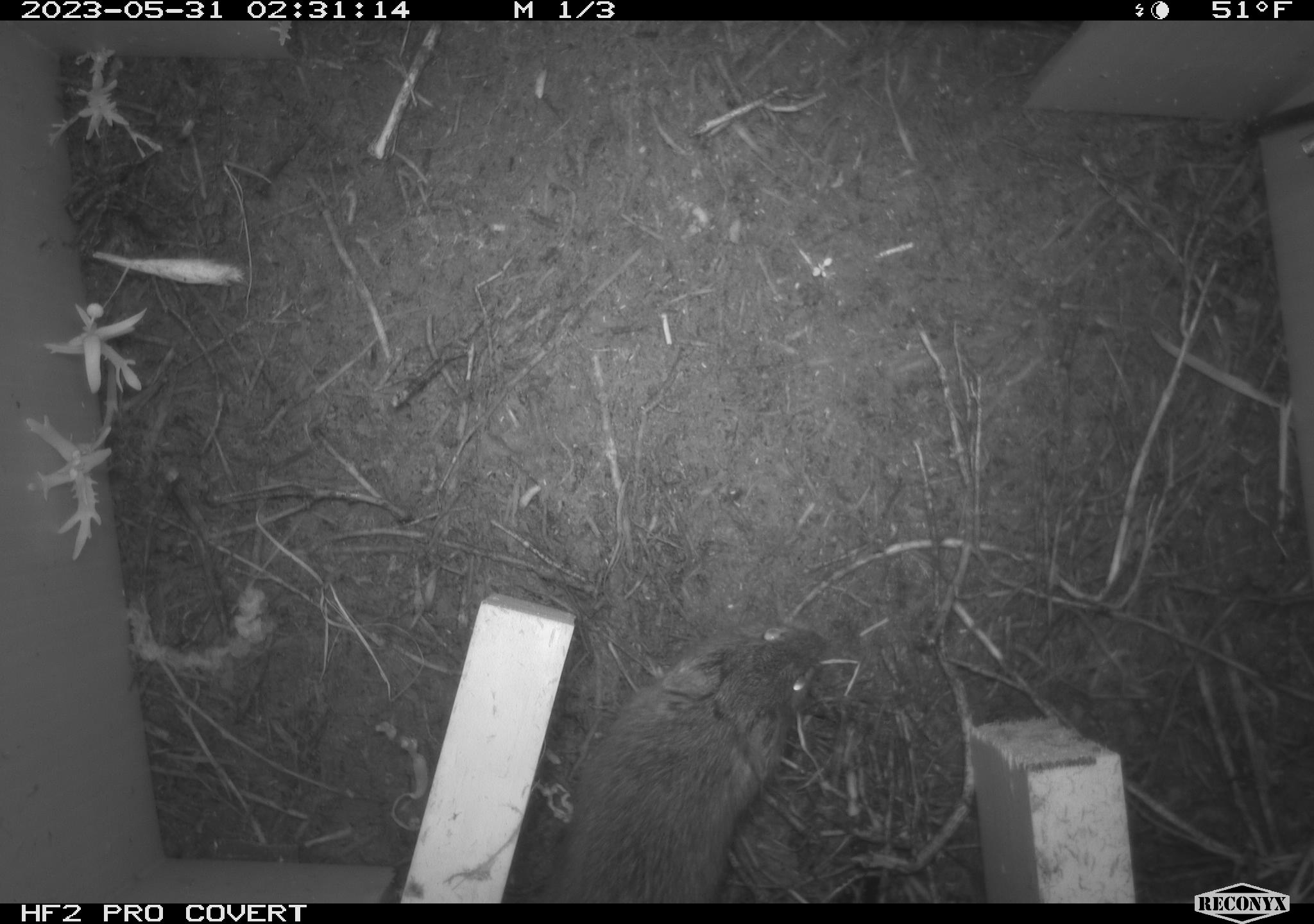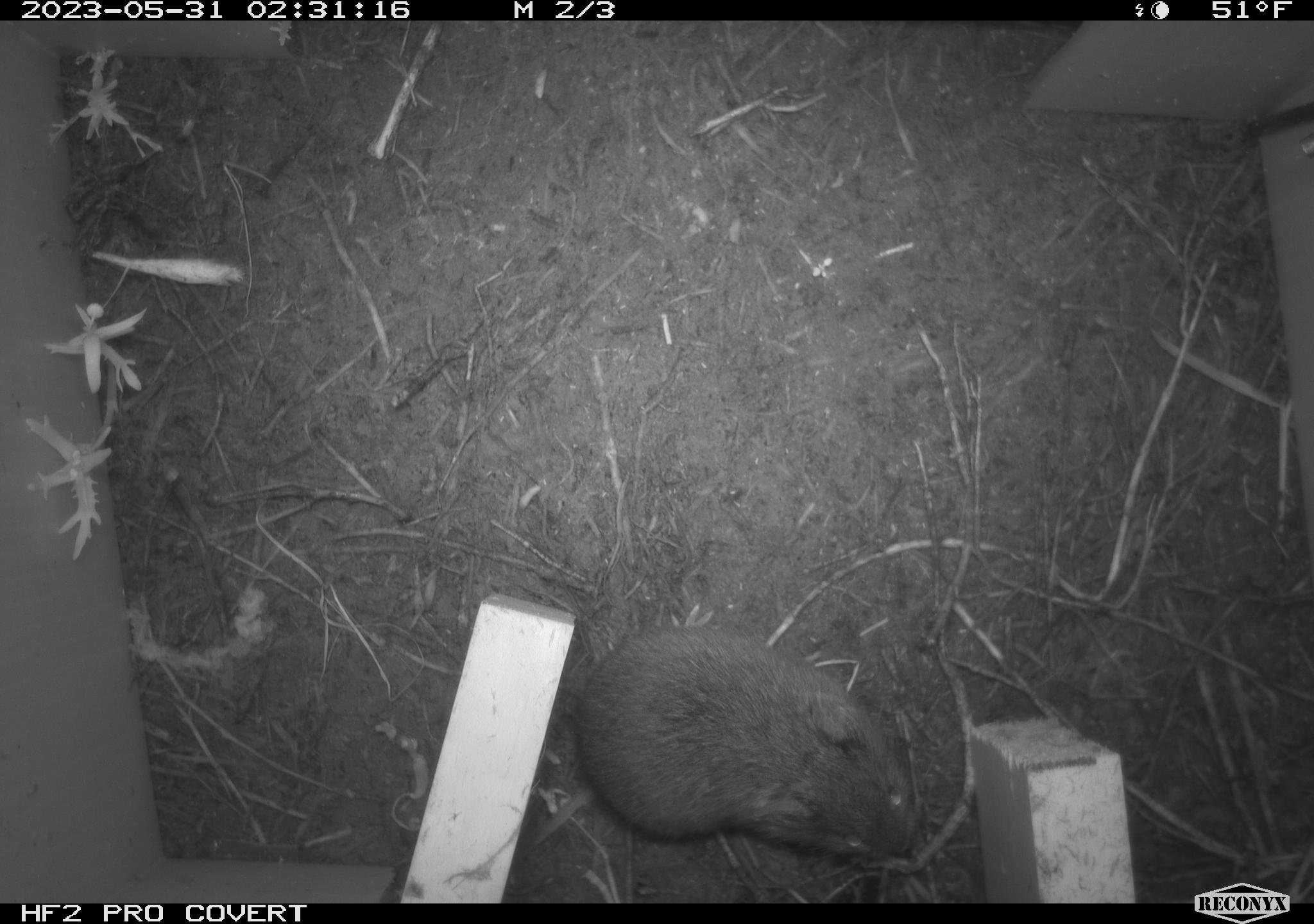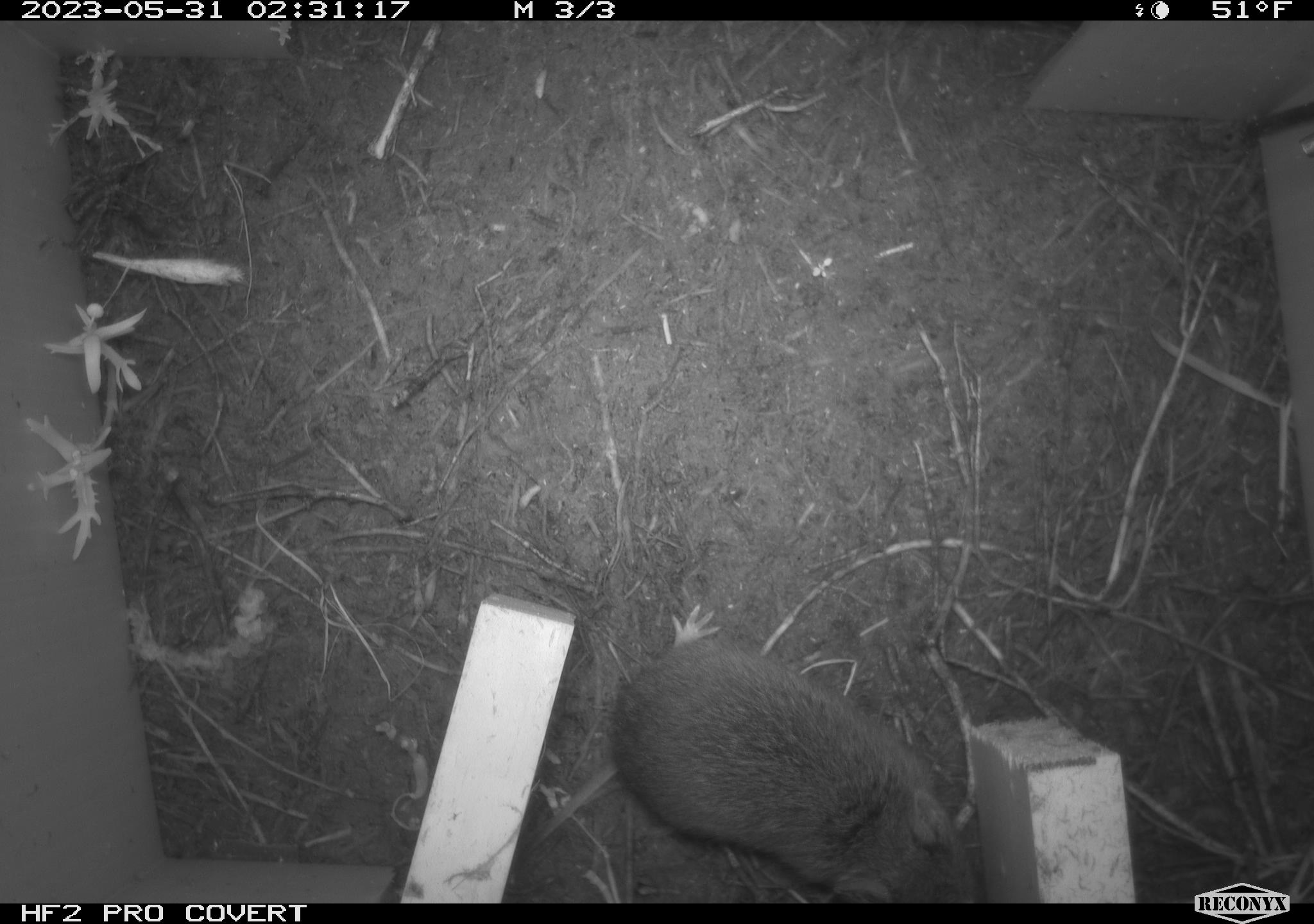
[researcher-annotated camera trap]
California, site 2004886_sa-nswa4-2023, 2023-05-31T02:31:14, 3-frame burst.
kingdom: Animalia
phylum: Chordata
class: Mammalia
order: Rodentia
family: Cricetidae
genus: Microtus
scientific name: Microtus californicus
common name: california vole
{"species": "california vole (Microtus californicus)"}